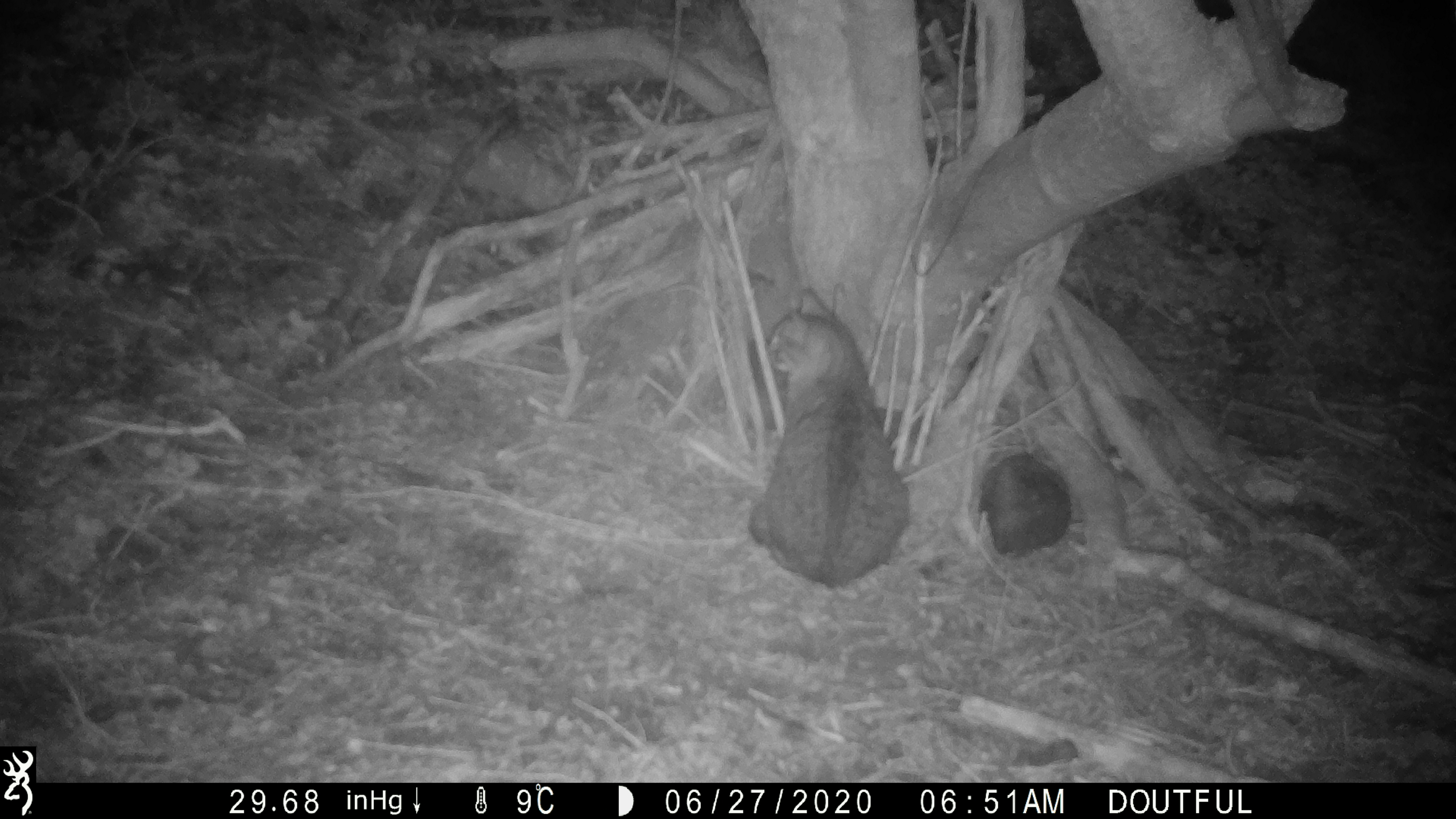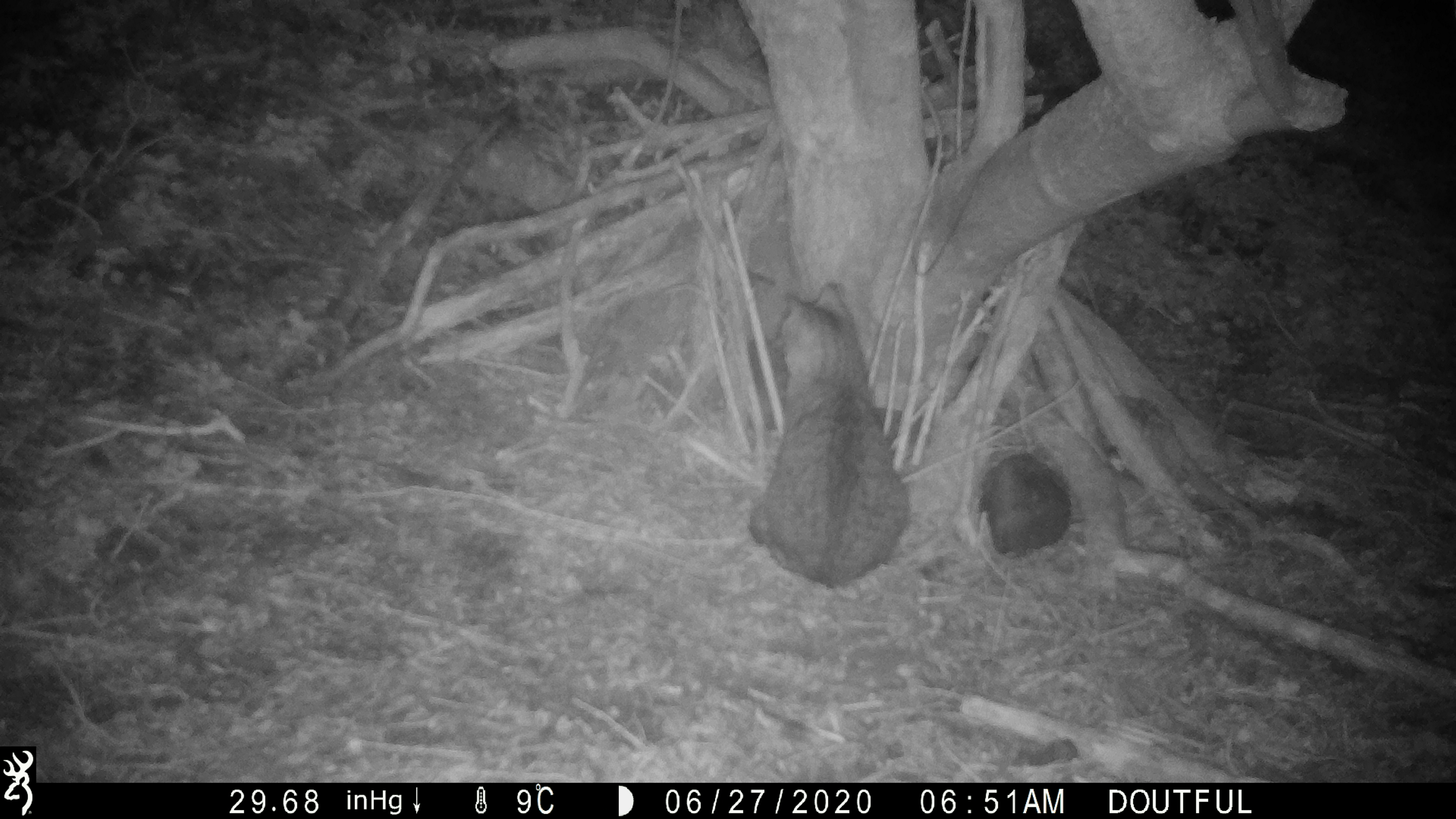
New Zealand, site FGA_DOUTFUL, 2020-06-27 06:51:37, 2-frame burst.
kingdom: Animalia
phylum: Chordata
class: Mammalia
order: Carnivora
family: Felidae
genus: Felis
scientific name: Felis catus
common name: domestic cat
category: cat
Cat (domestic cat) (Felis catus).